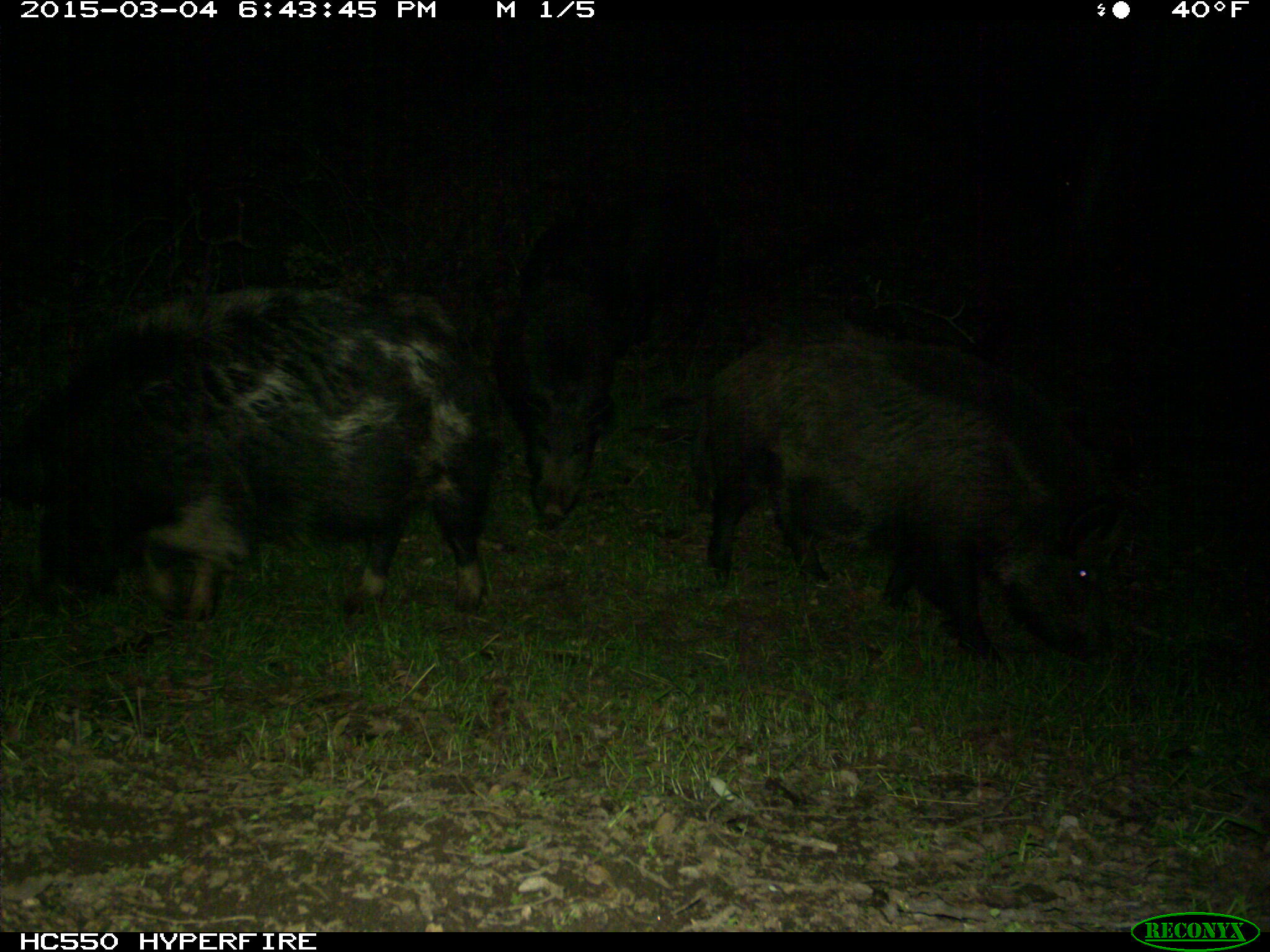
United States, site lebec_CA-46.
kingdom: Animalia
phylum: Chordata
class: Mammalia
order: Artiodactyla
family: Suidae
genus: Sus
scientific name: Sus scrofa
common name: wild boar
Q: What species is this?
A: Sus scrofa (wild boar).